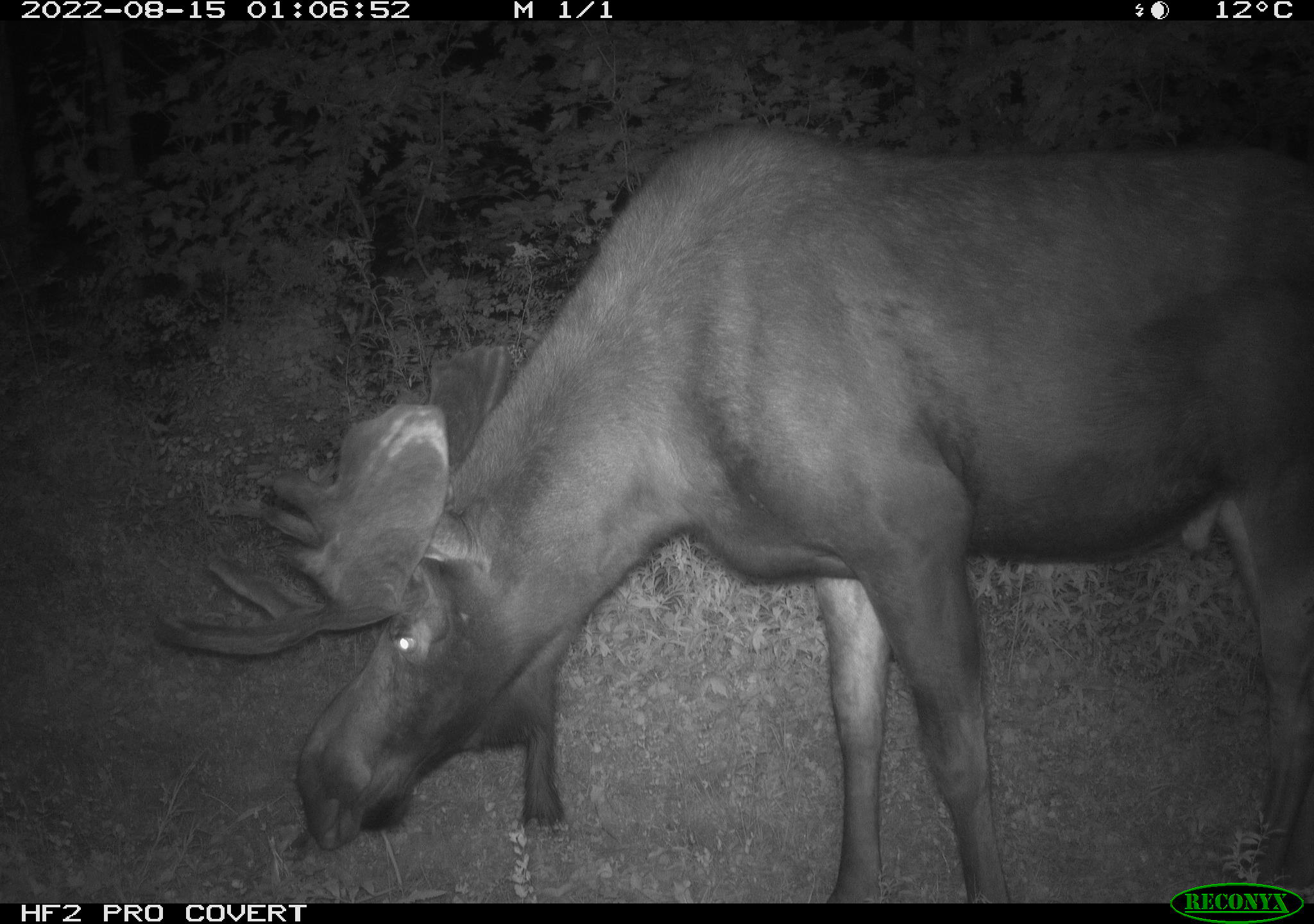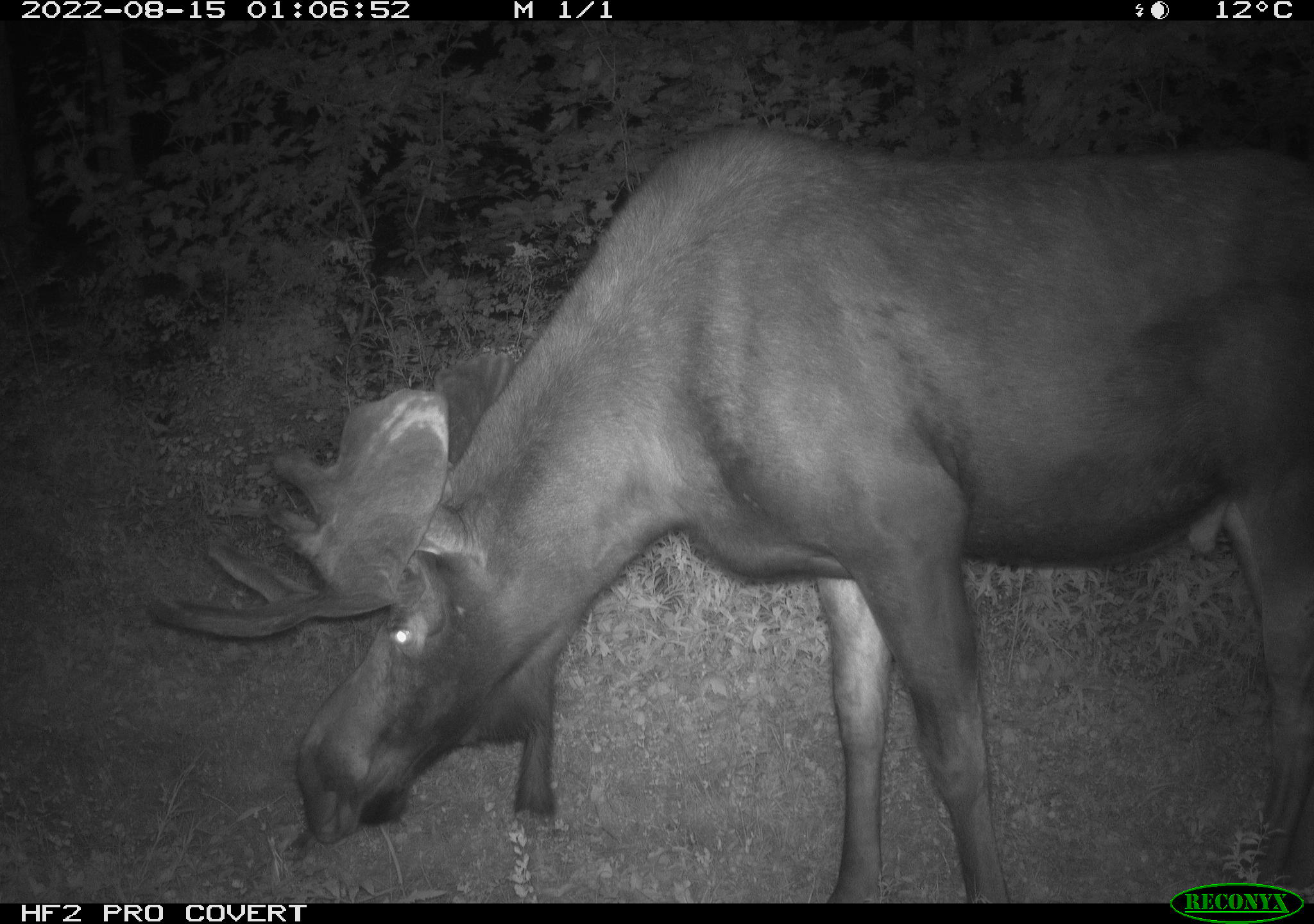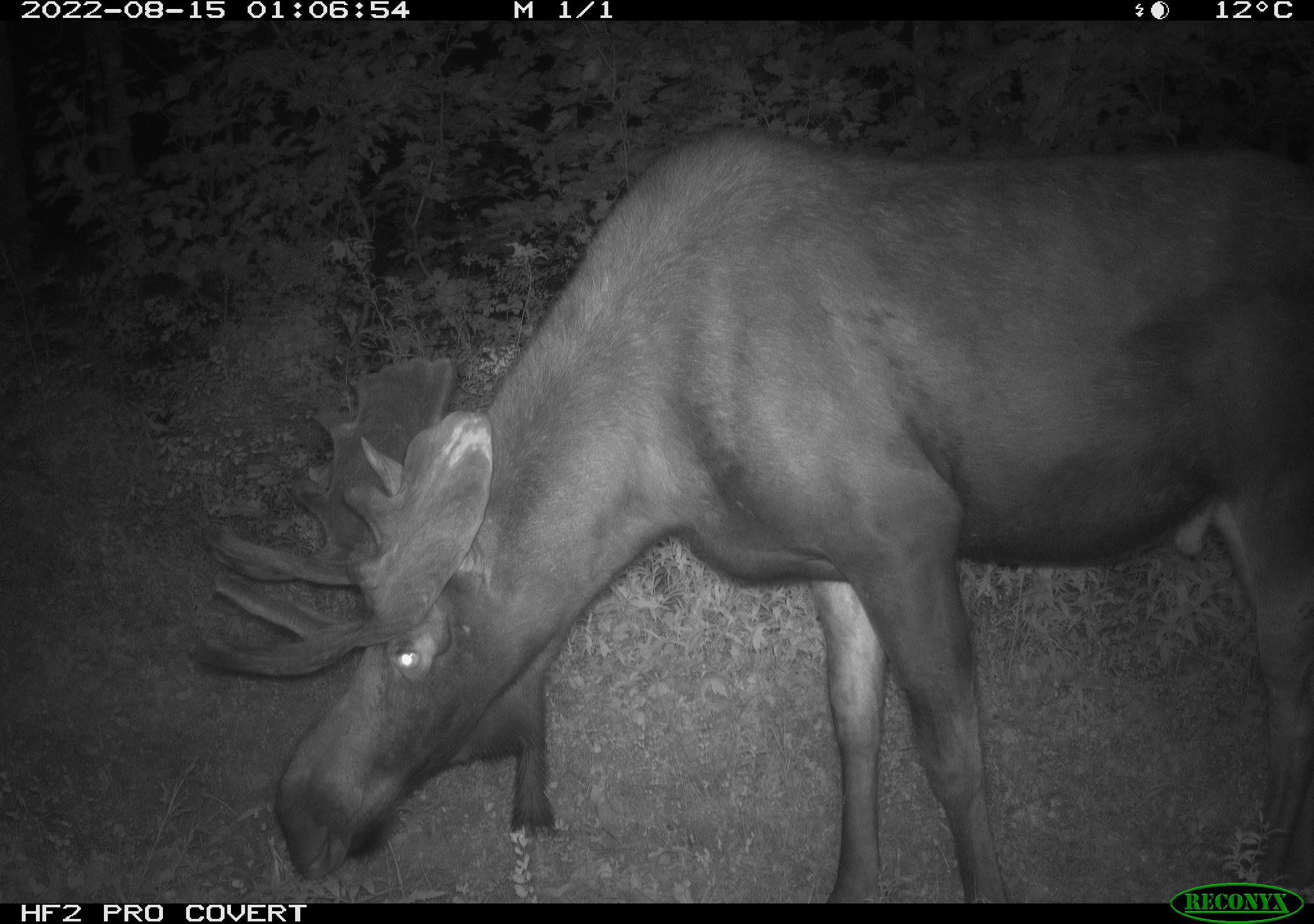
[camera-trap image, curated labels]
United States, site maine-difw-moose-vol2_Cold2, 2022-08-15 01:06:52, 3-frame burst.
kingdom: Animalia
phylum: Chordata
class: Mammalia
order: Artiodactyla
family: Cervidae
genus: Alces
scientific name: Alces alces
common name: moose